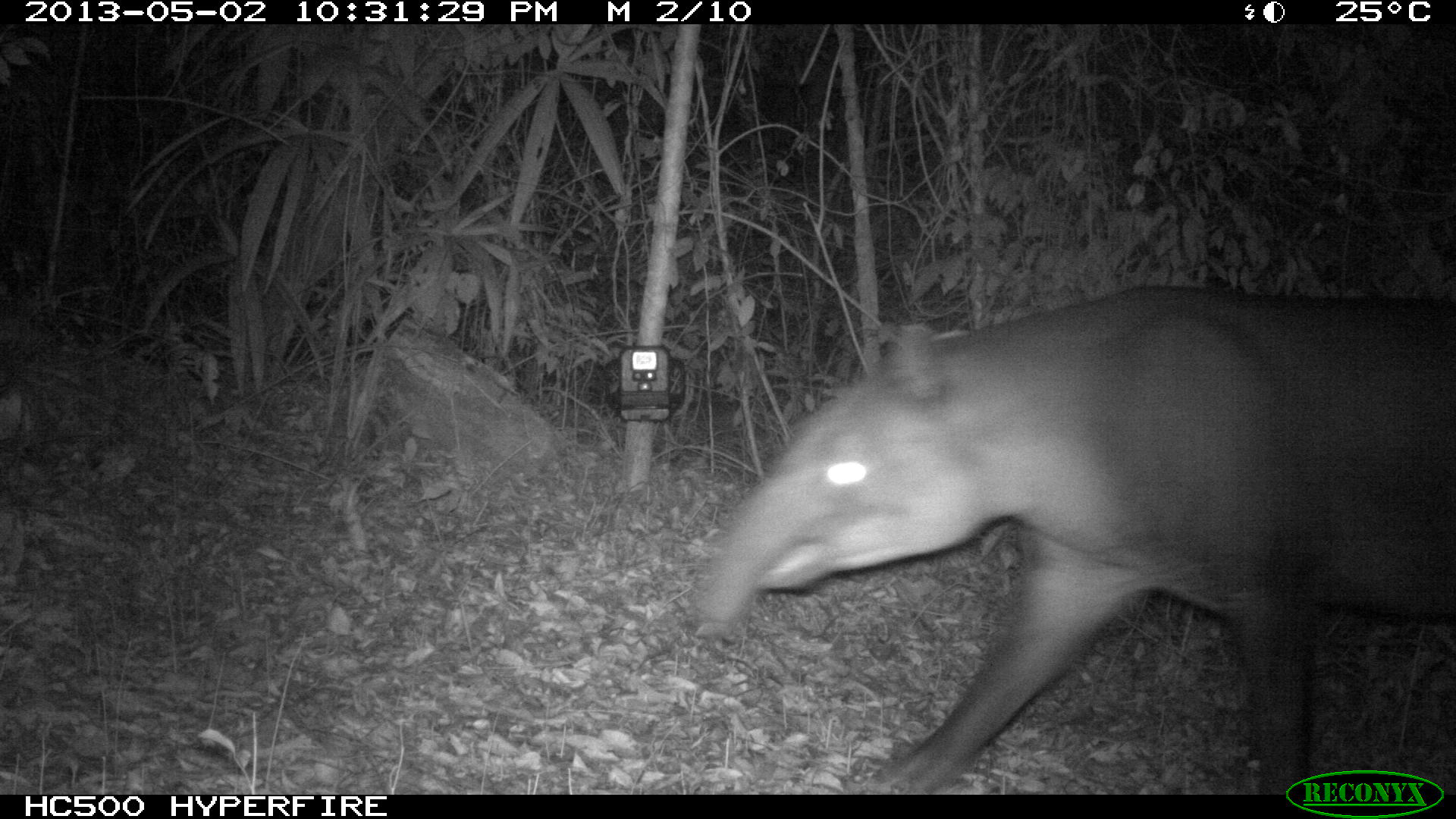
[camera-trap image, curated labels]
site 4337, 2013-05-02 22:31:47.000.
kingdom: Animalia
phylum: Chordata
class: Mammalia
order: Perissodactyla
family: Tapiridae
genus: Tapirus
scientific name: Tapirus bairdii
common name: baird's tapir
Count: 1.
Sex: male.